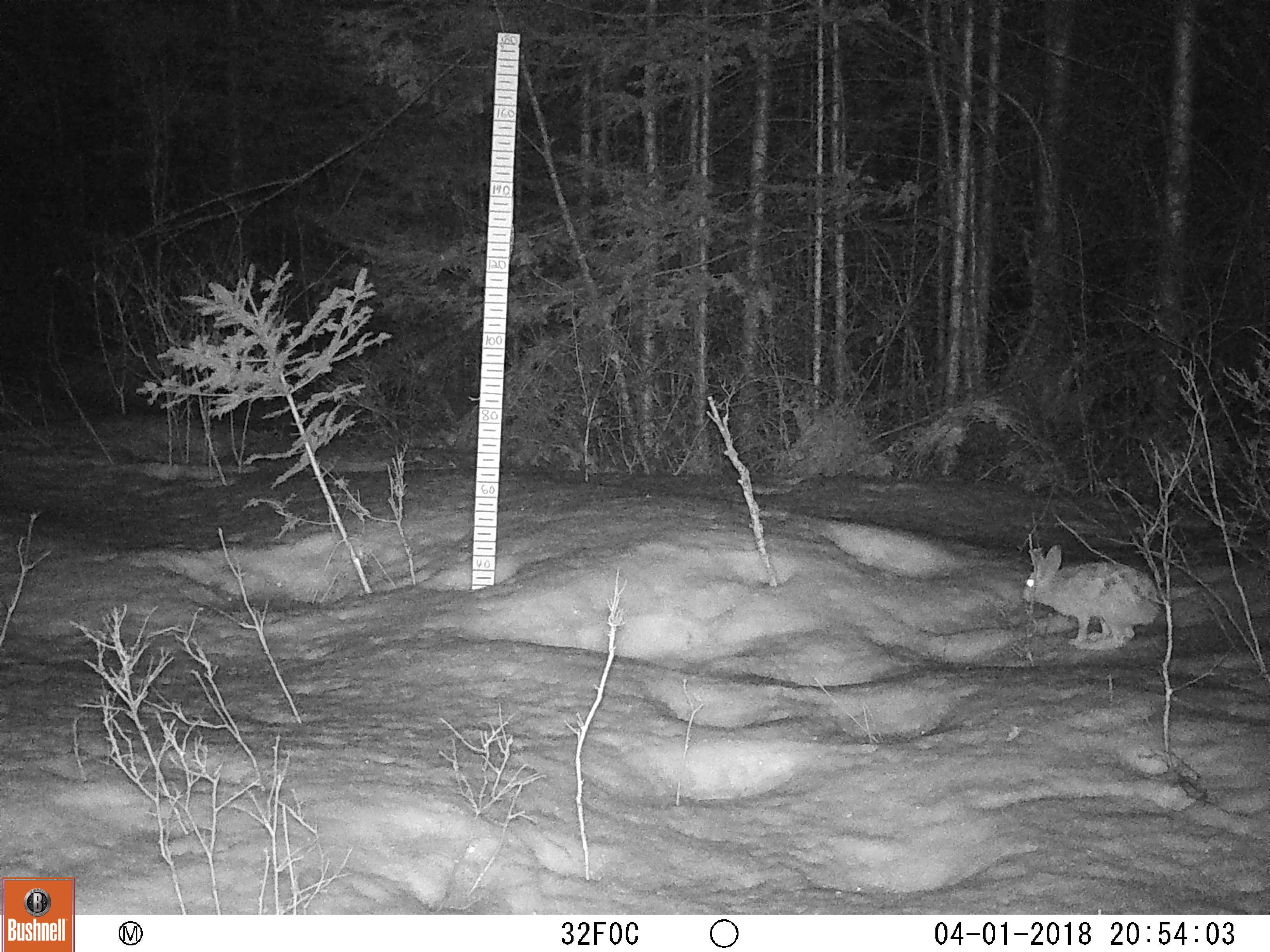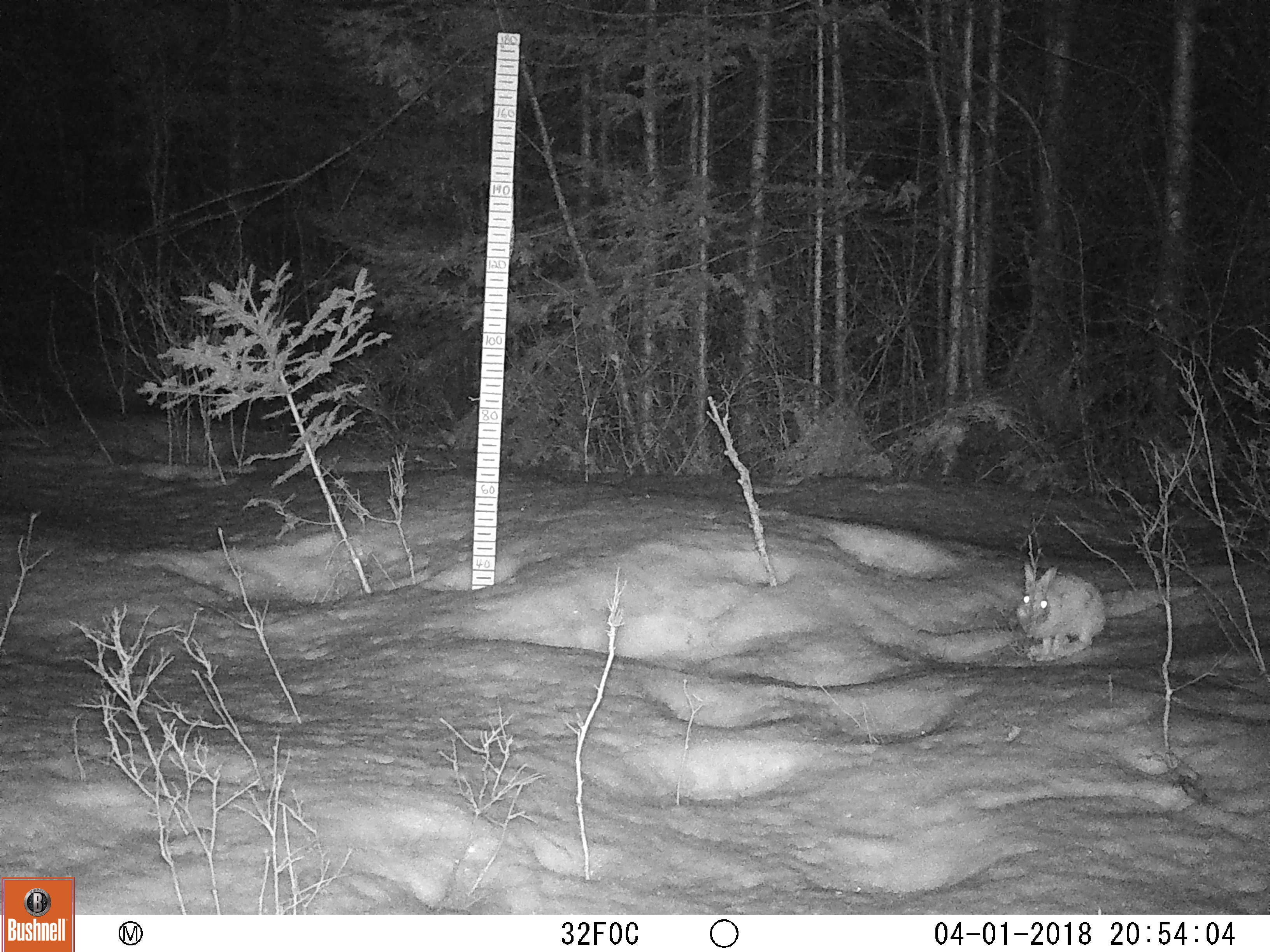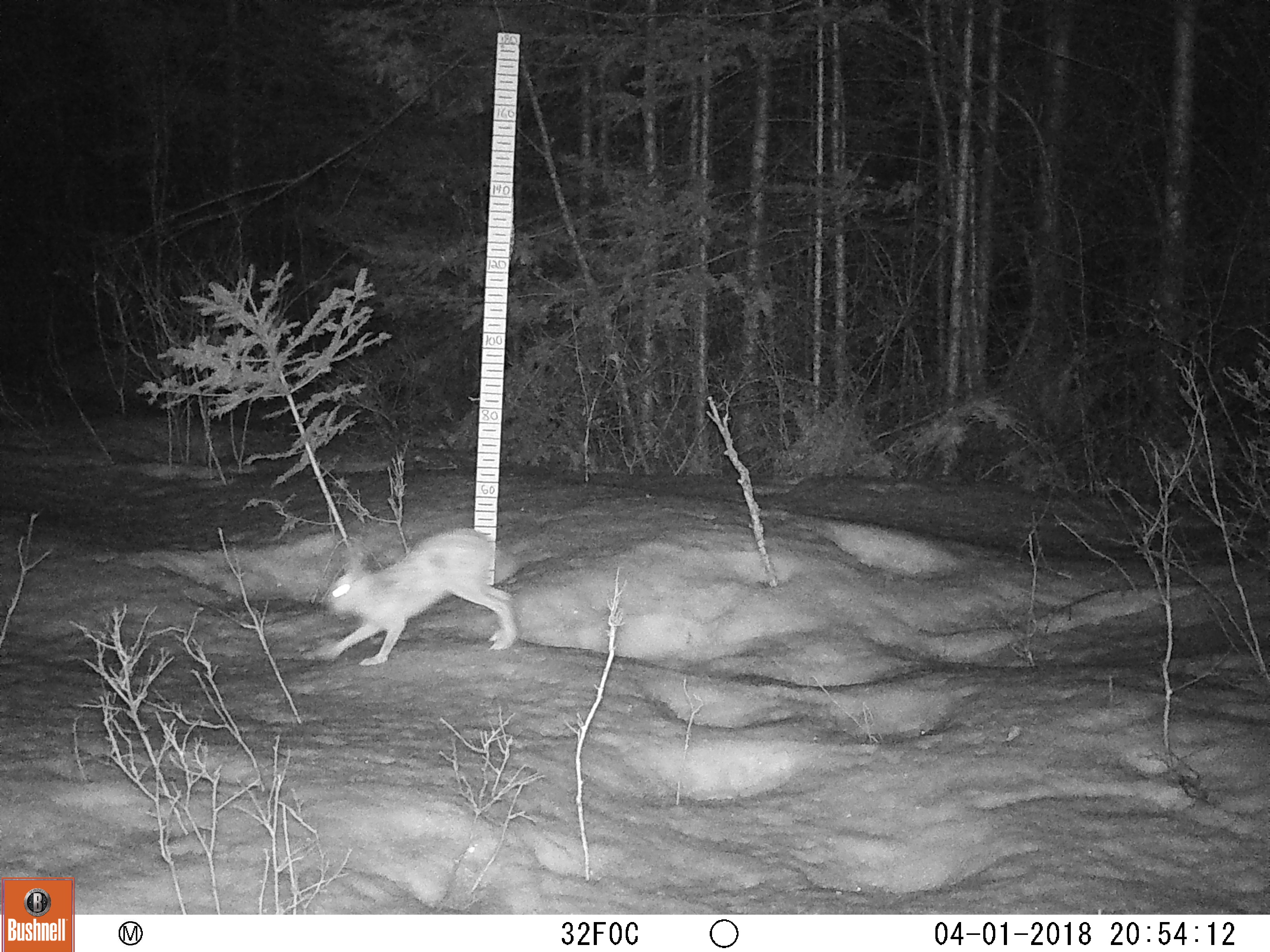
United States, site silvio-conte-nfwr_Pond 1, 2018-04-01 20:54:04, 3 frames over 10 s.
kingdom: Animalia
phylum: Chordata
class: Mammalia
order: Lagomorpha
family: Leporidae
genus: Lepus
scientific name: Lepus americanus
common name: snowshoe hare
Snowshoe hare (Lepus americanus).